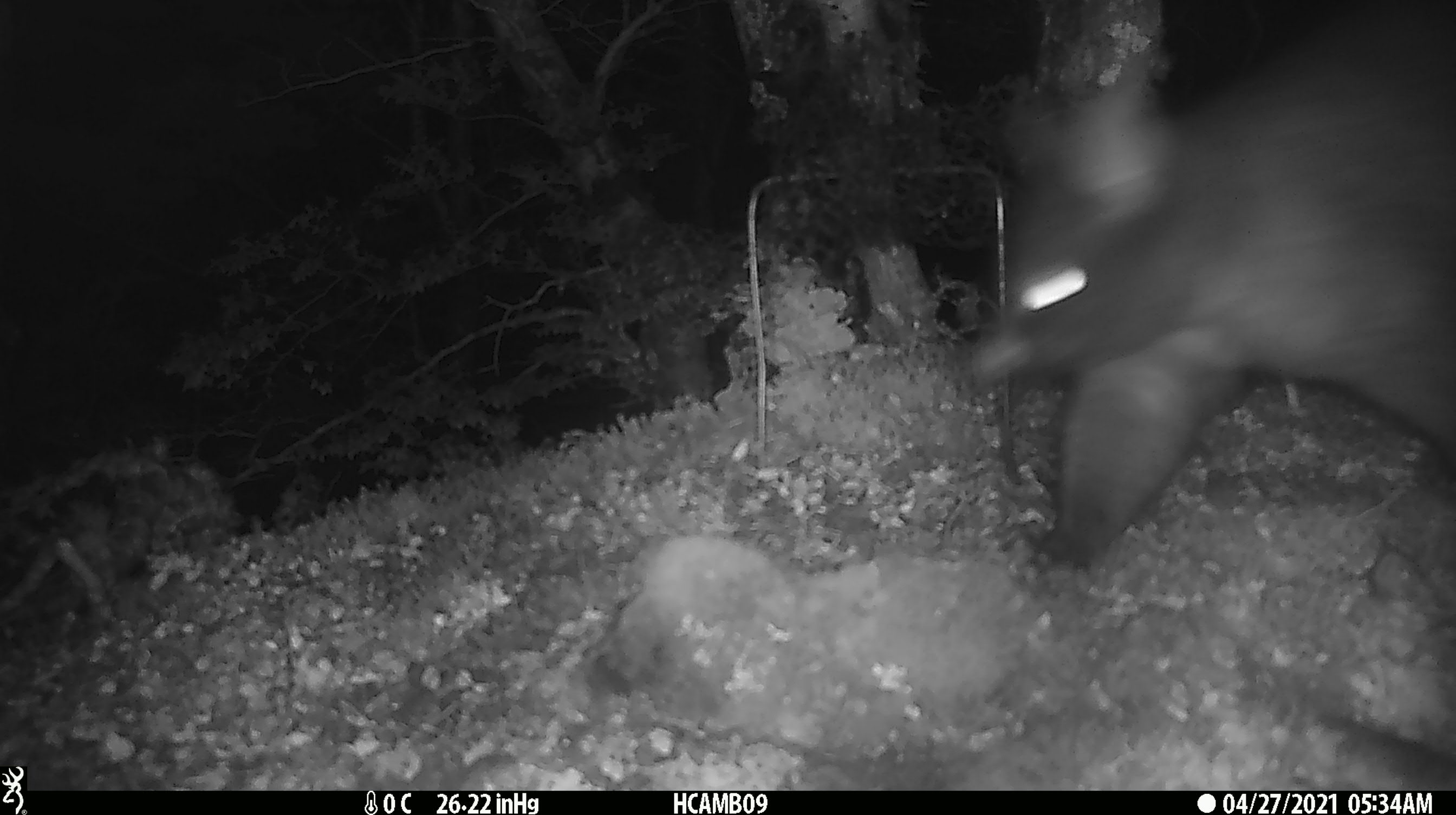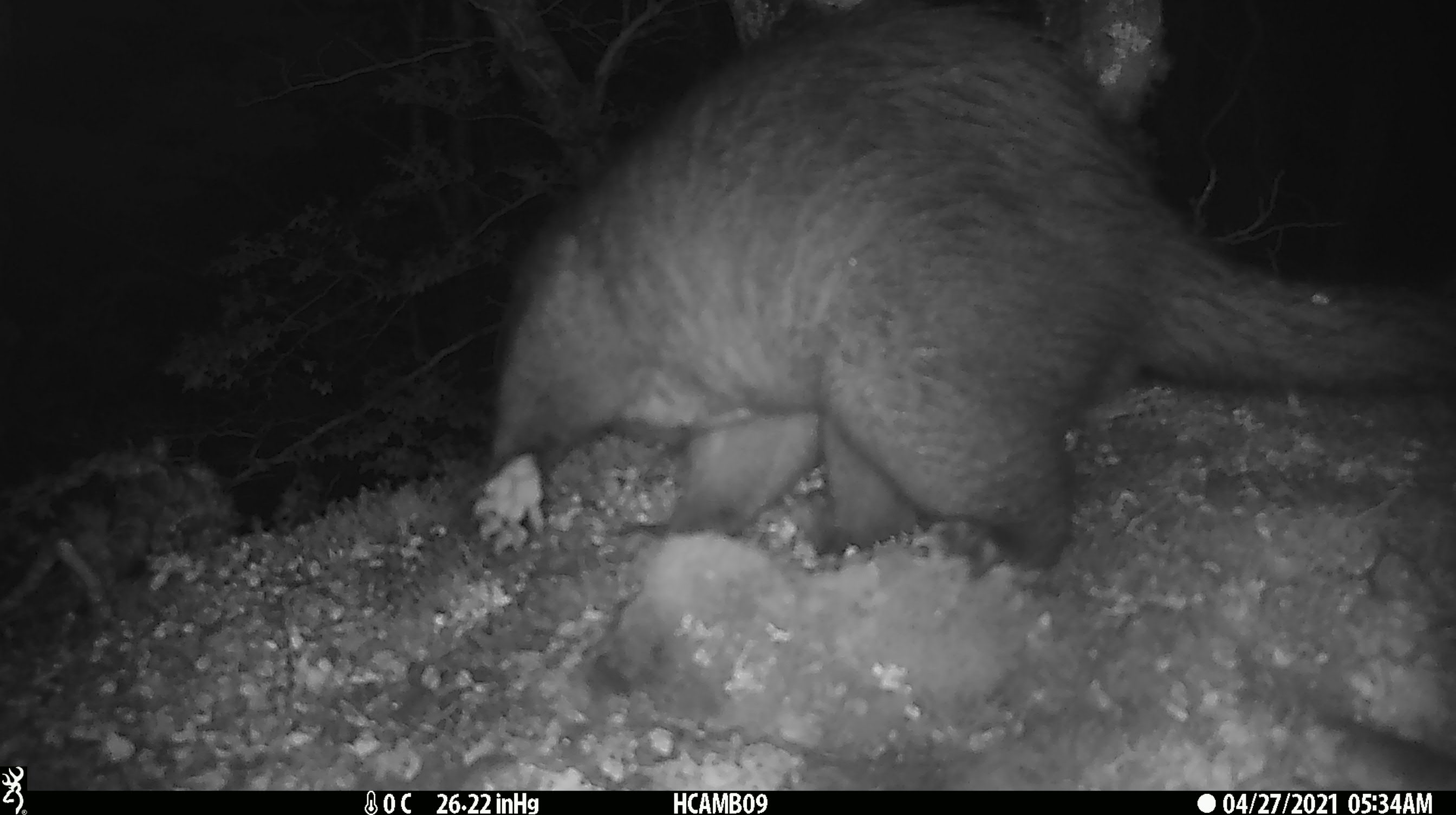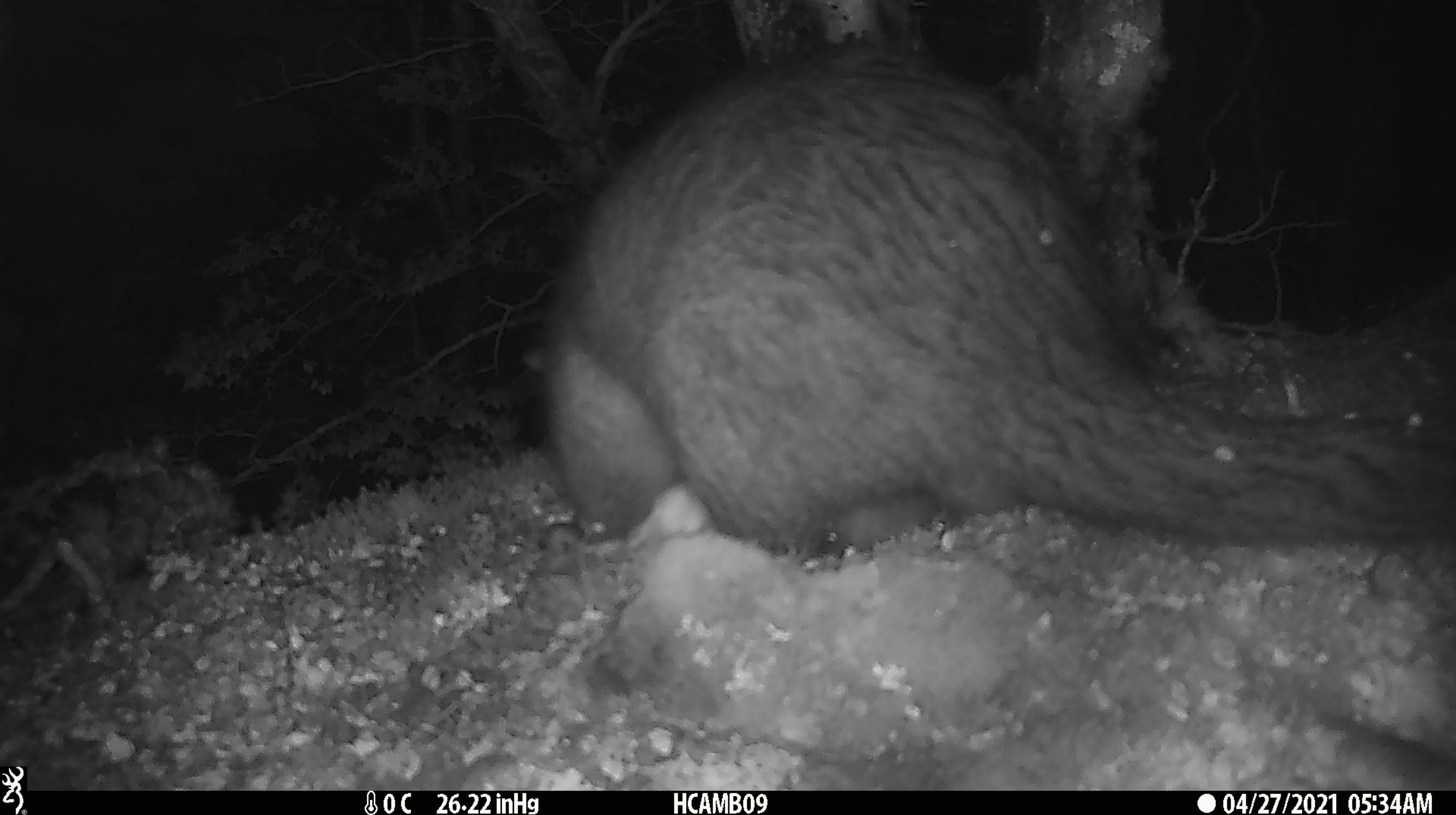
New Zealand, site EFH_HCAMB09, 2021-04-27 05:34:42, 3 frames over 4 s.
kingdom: Animalia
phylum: Chordata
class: Mammalia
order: Diprotodontia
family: Phalangeridae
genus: Trichosurus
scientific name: Trichosurus vulpecula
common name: common brushtail possum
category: possum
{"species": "possum (common brushtail possum) (Trichosurus vulpecula)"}